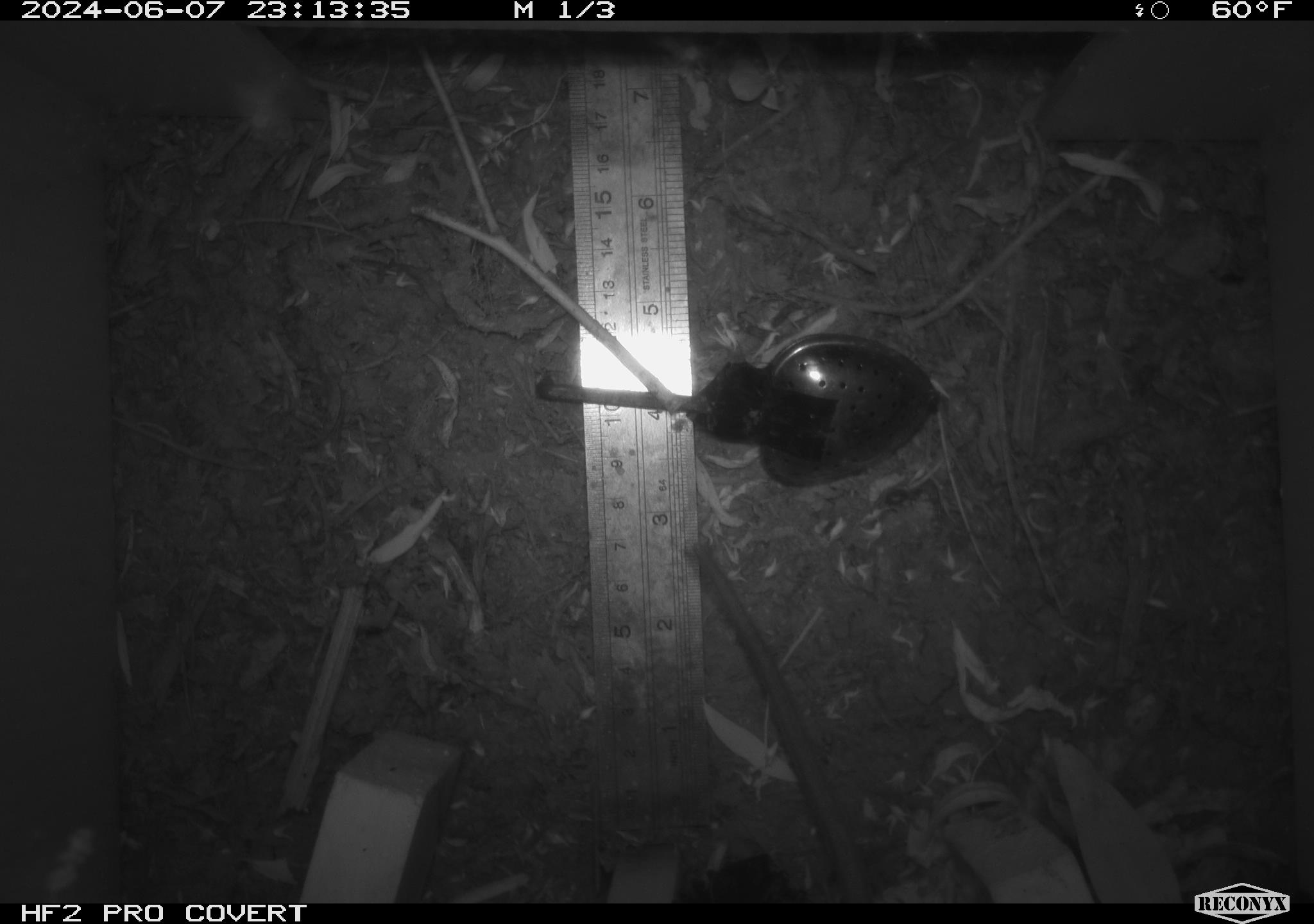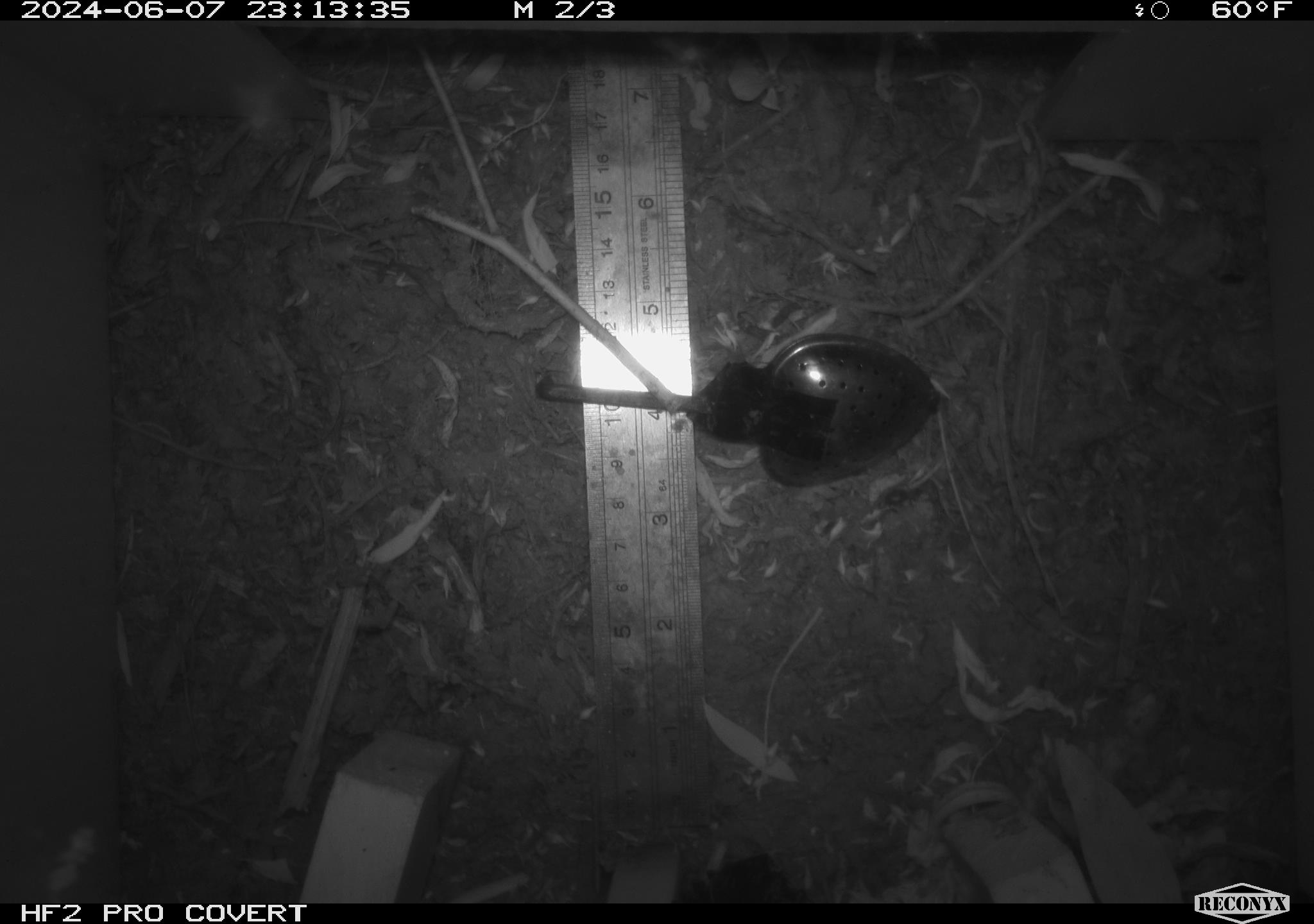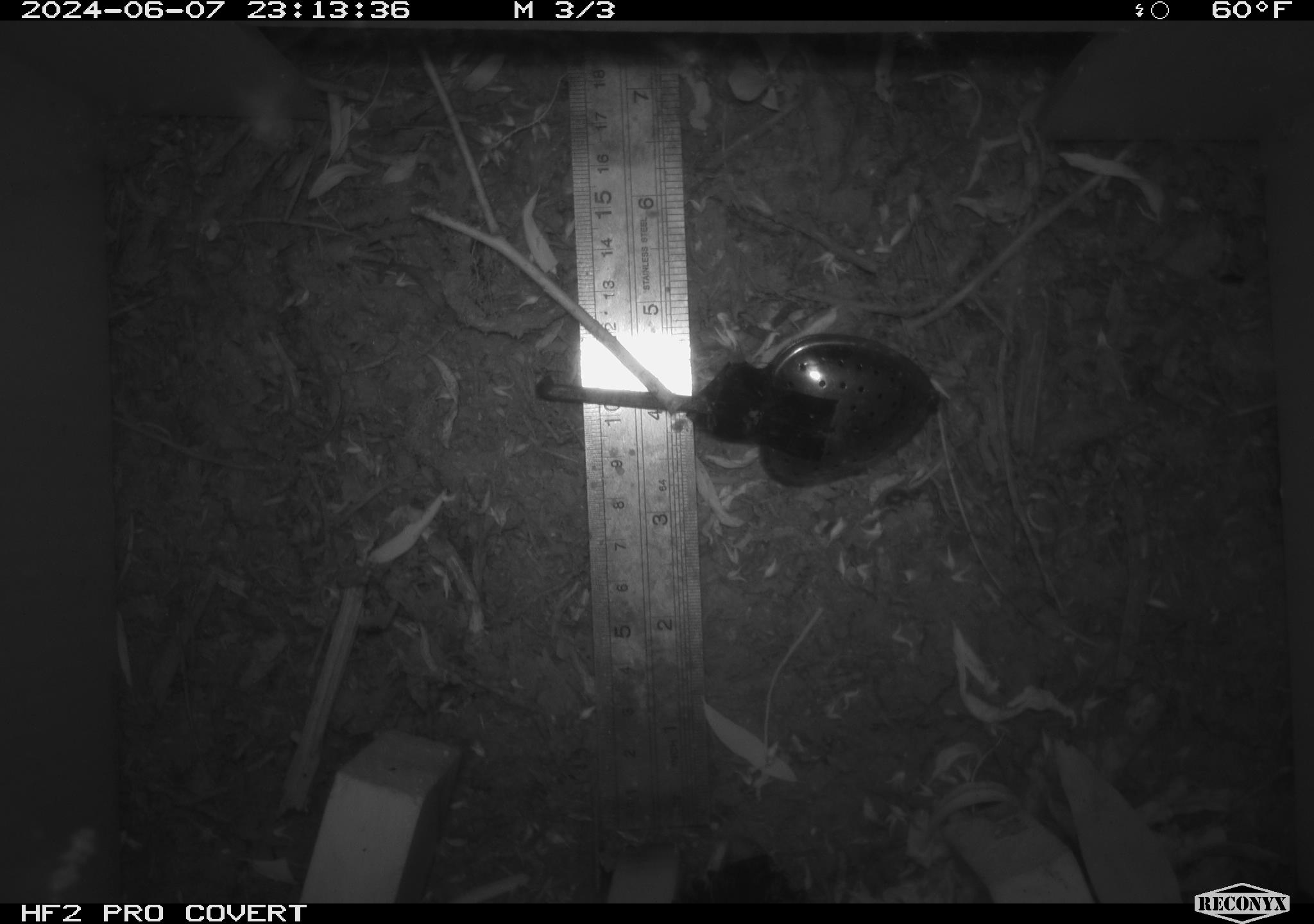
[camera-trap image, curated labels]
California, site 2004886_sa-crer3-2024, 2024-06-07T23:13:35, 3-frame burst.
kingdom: Animalia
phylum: Chordata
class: Mammalia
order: Rodentia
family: Muridae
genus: Rattus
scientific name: Rattus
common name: rat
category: rattus species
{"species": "rattus species (rat) (Rattus)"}